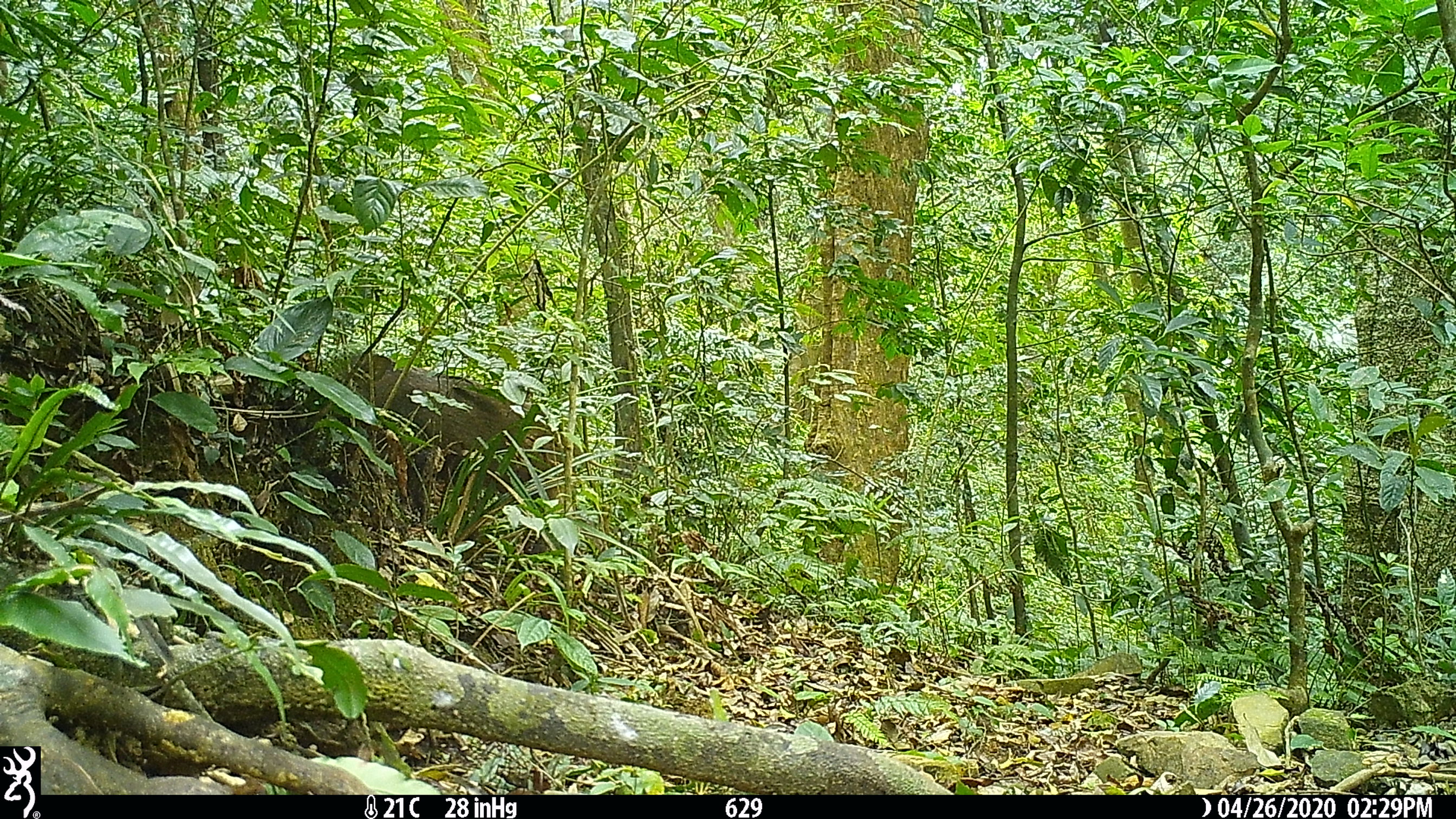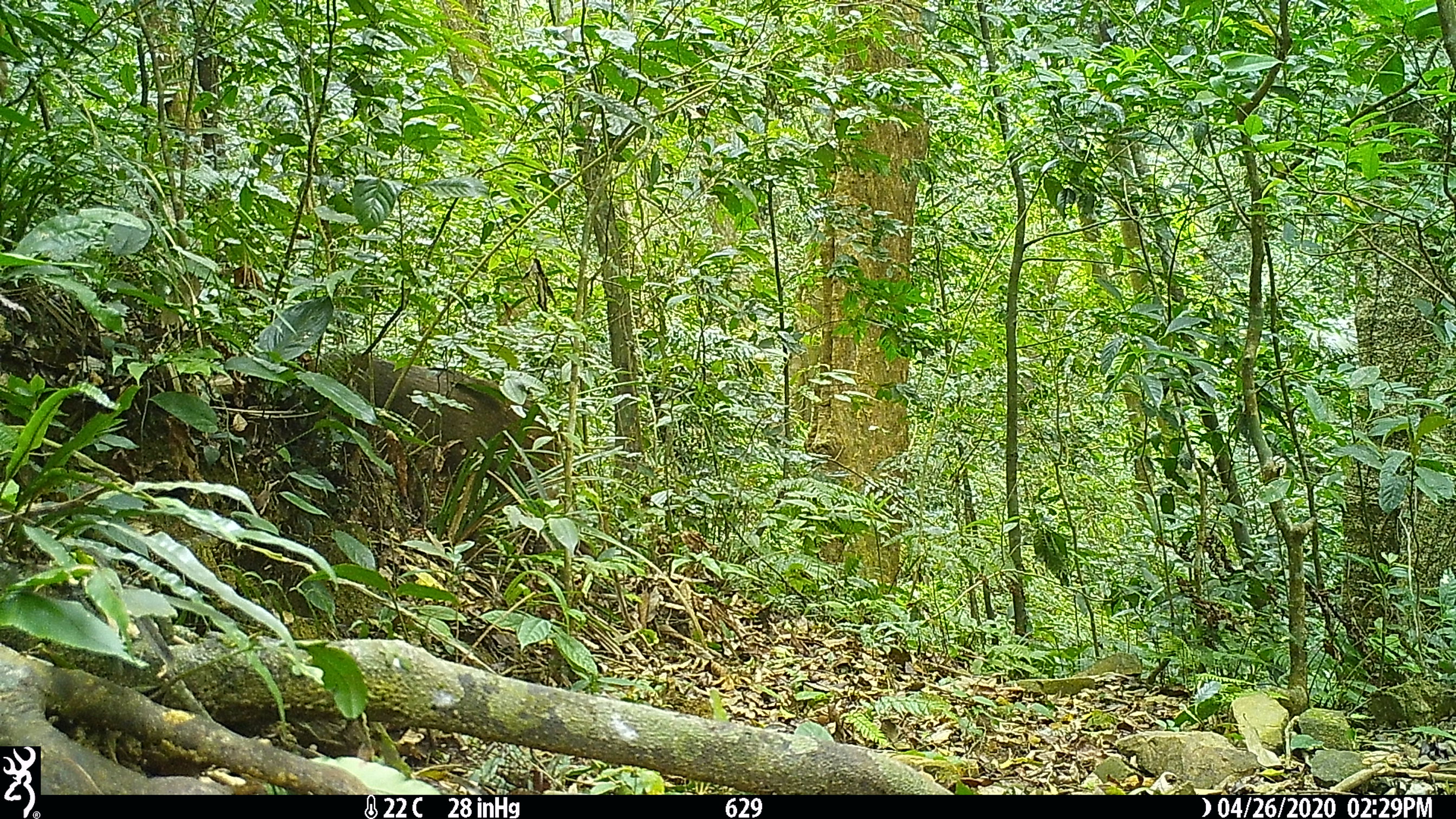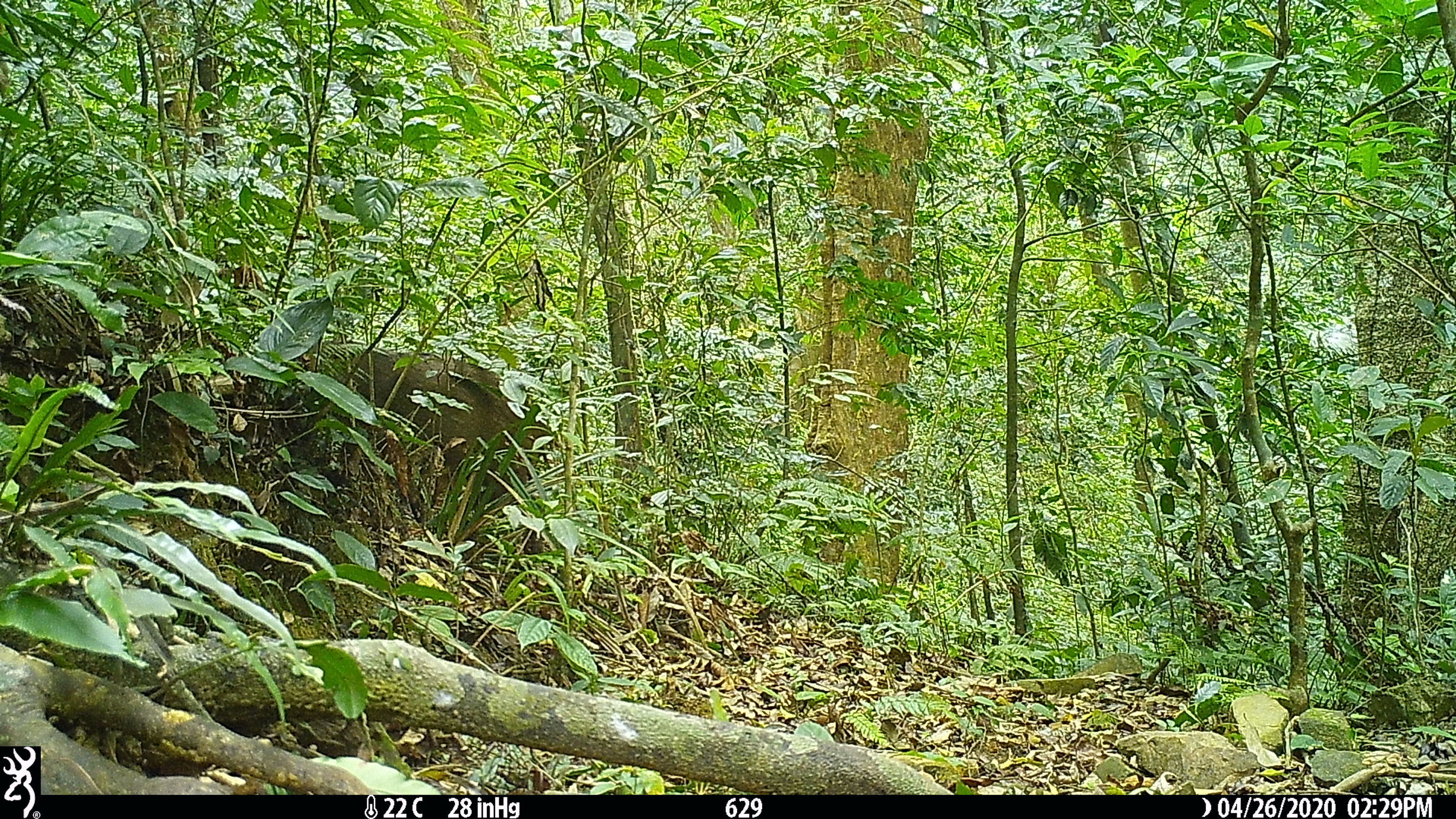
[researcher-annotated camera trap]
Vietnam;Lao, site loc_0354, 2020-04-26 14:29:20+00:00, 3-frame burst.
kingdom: Animalia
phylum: Chordata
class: Mammalia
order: Artiodactyla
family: Suidae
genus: Sus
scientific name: Sus scrofa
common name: eurasian wild pig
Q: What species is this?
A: Eurasian wild pig (Sus scrofa).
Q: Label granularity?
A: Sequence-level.